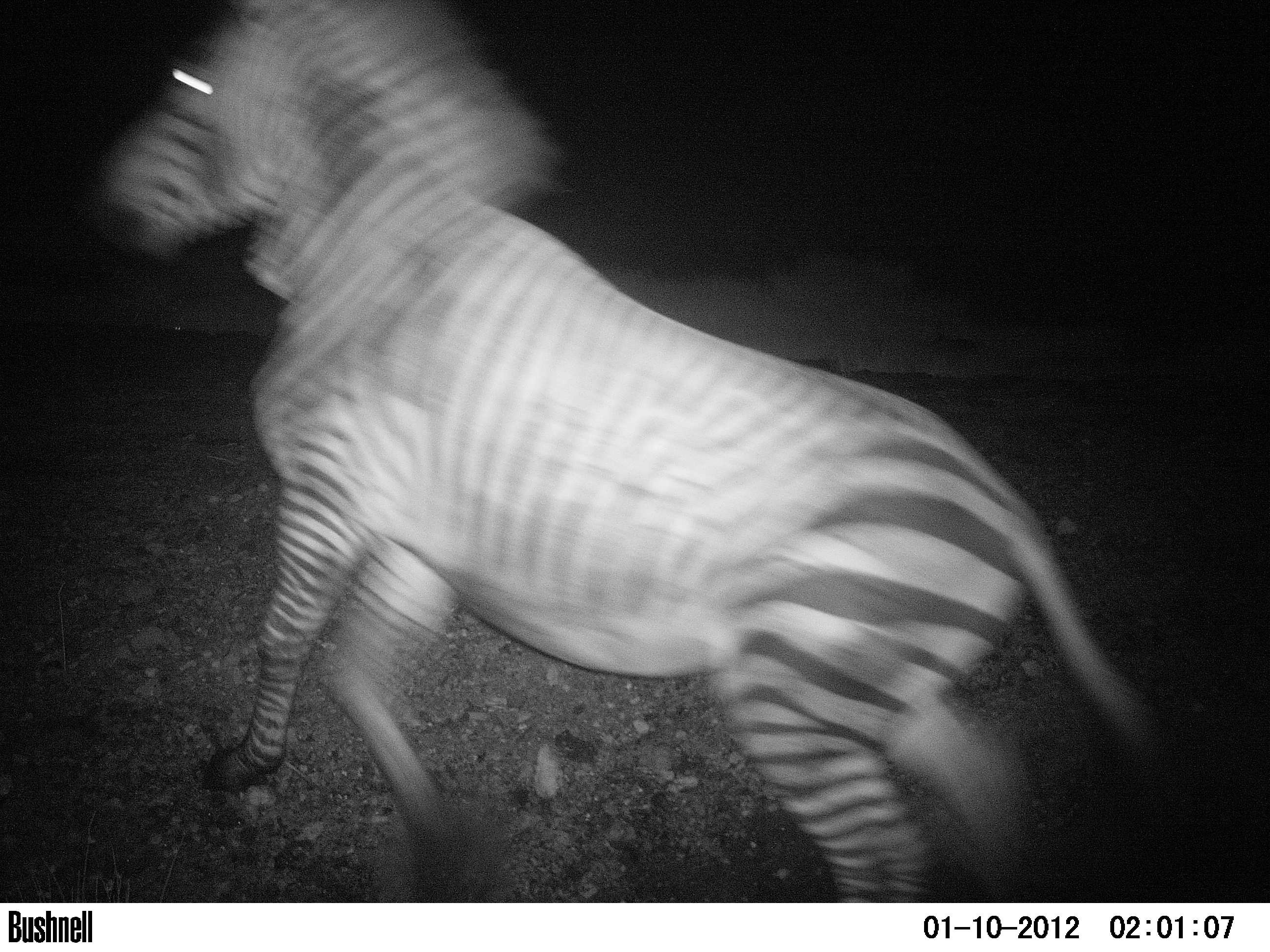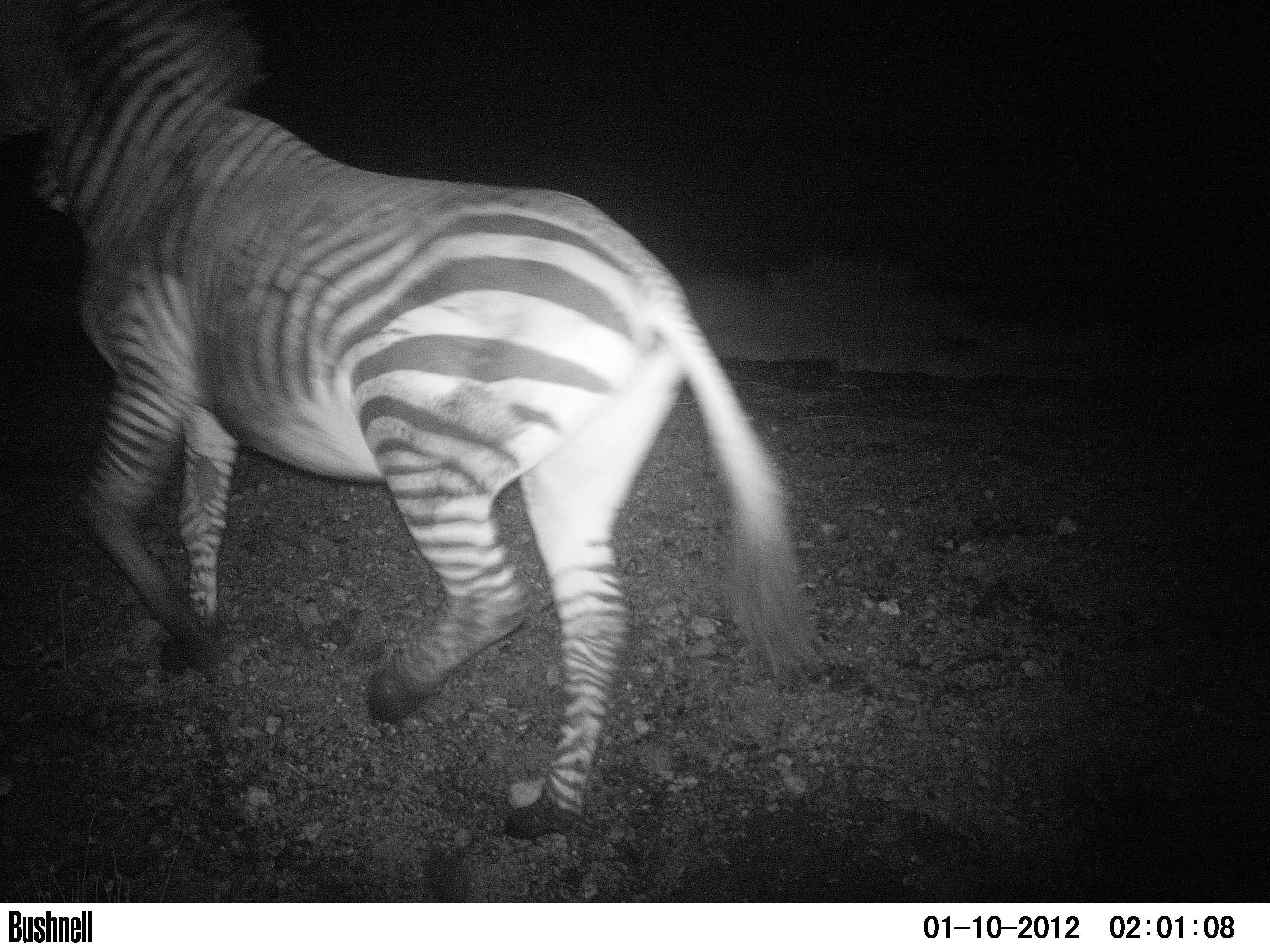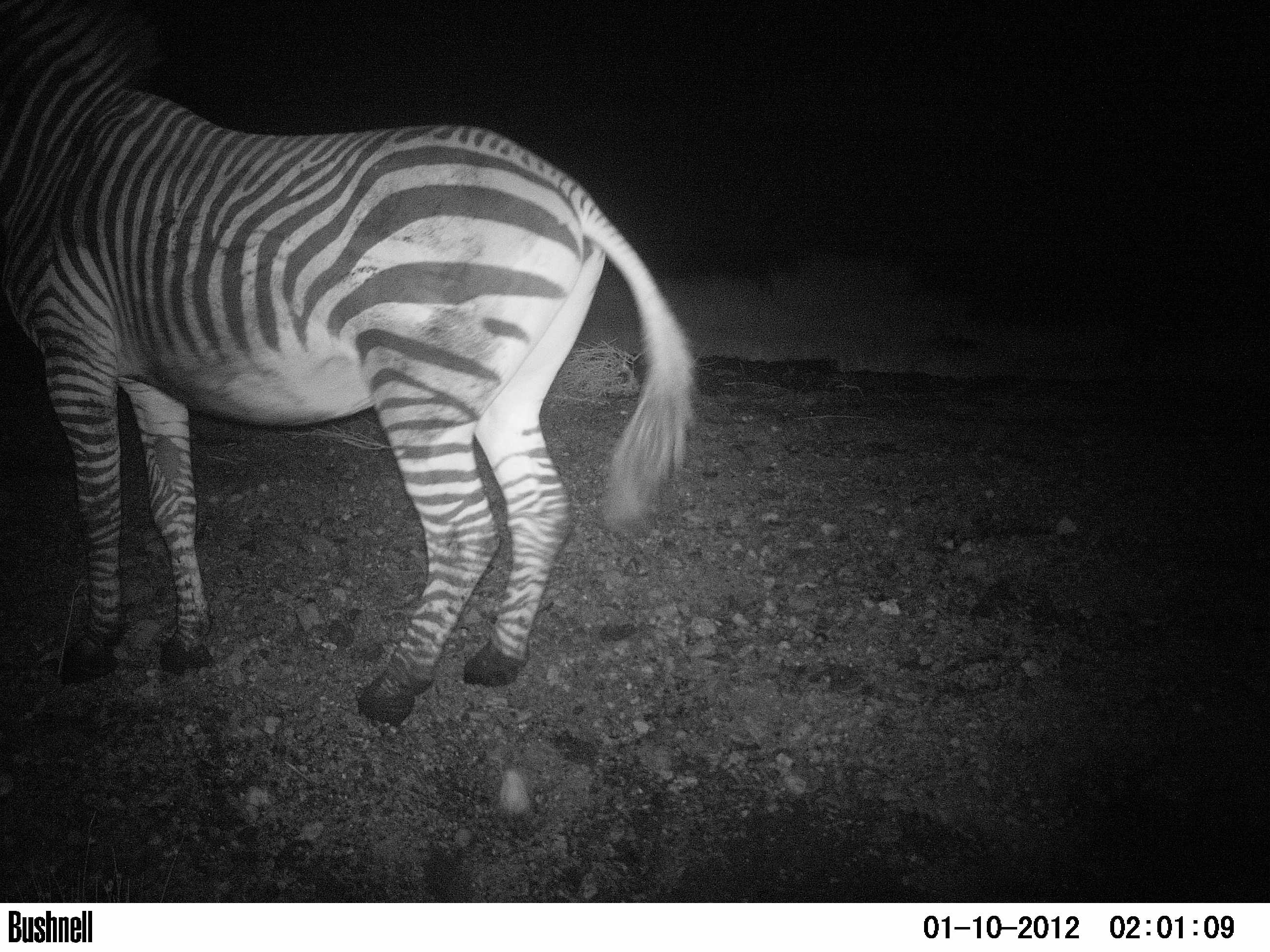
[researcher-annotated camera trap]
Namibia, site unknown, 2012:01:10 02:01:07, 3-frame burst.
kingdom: Animalia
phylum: Chordata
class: Mammalia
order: Perissodactyla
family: Equidae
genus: Equus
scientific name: Equus zebra hartmannae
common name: hartmann's mountain zebra